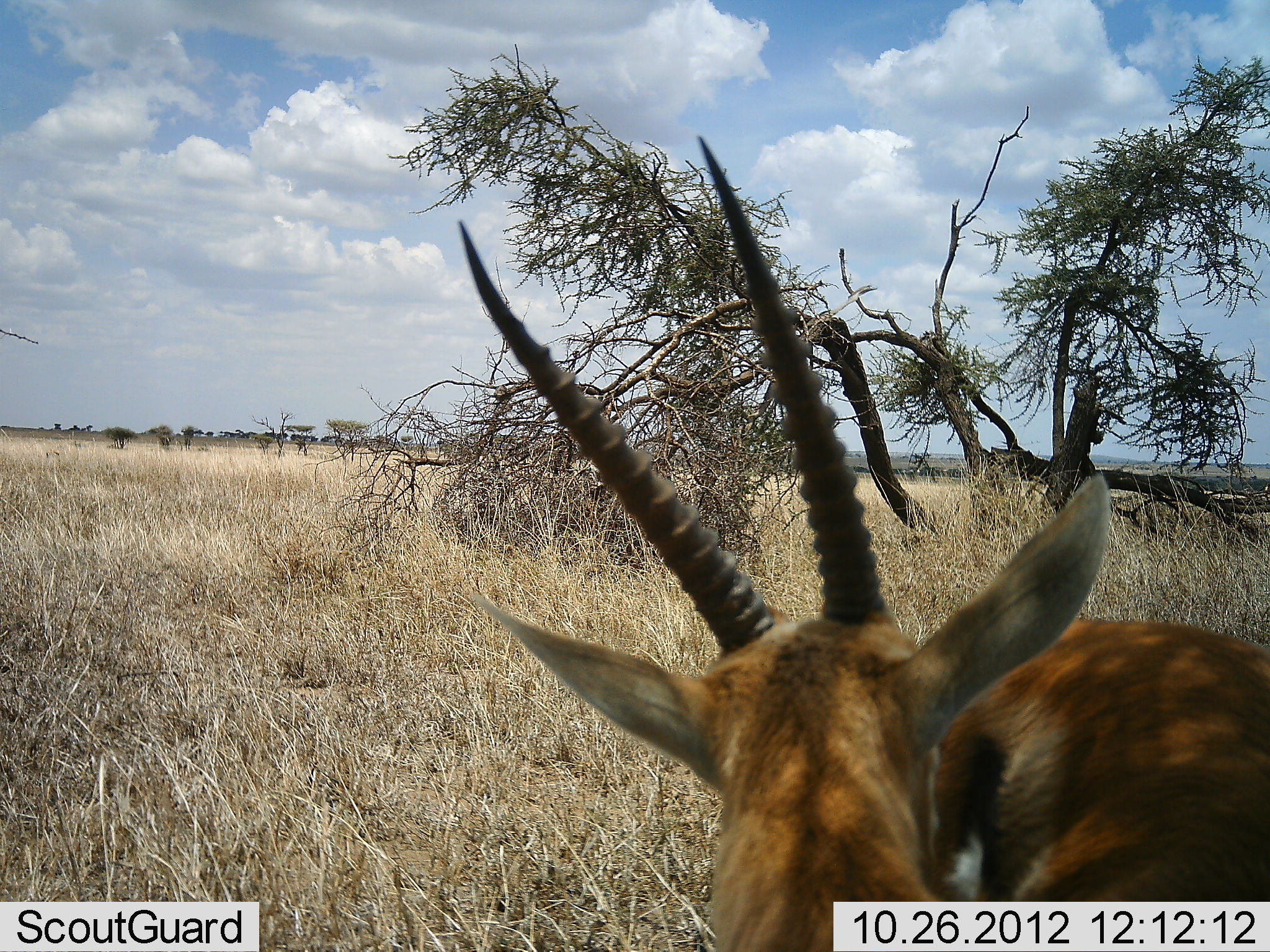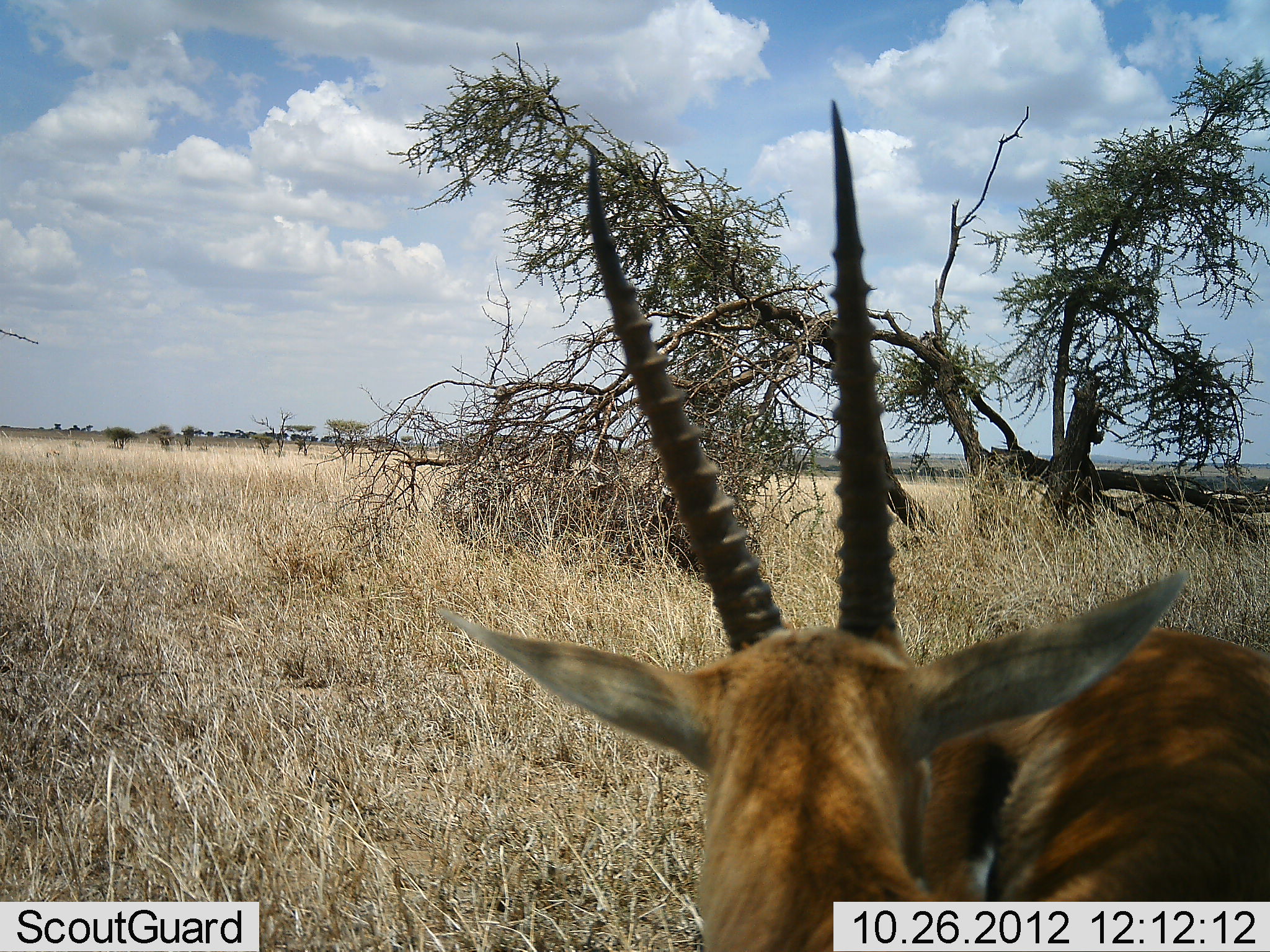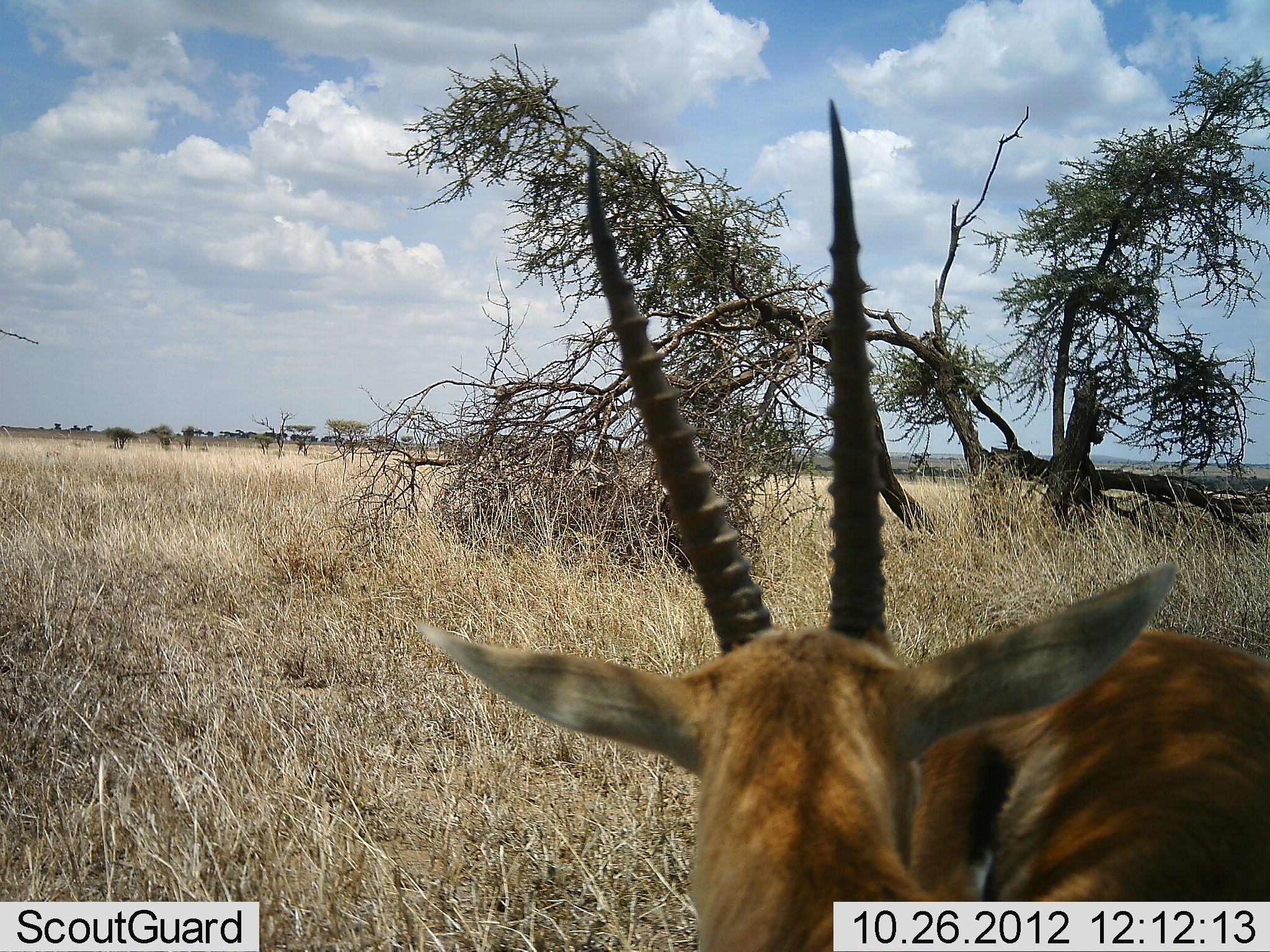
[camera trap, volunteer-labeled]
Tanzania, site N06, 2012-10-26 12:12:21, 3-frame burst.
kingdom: Animalia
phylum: Chordata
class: Mammalia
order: Artiodactyla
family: Bovidae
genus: Eudorcas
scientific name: Eudorcas thomsonii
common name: thomson's gazelle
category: gazellethomsons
Gazellethomsons (thomson's gazelle) (Eudorcas thomsonii), count 2. Behavior (volunteer vote fractions): standing 100%, resting 0%, moving 0%, interacting 20%. Young present (vote fraction): 0%. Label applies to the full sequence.